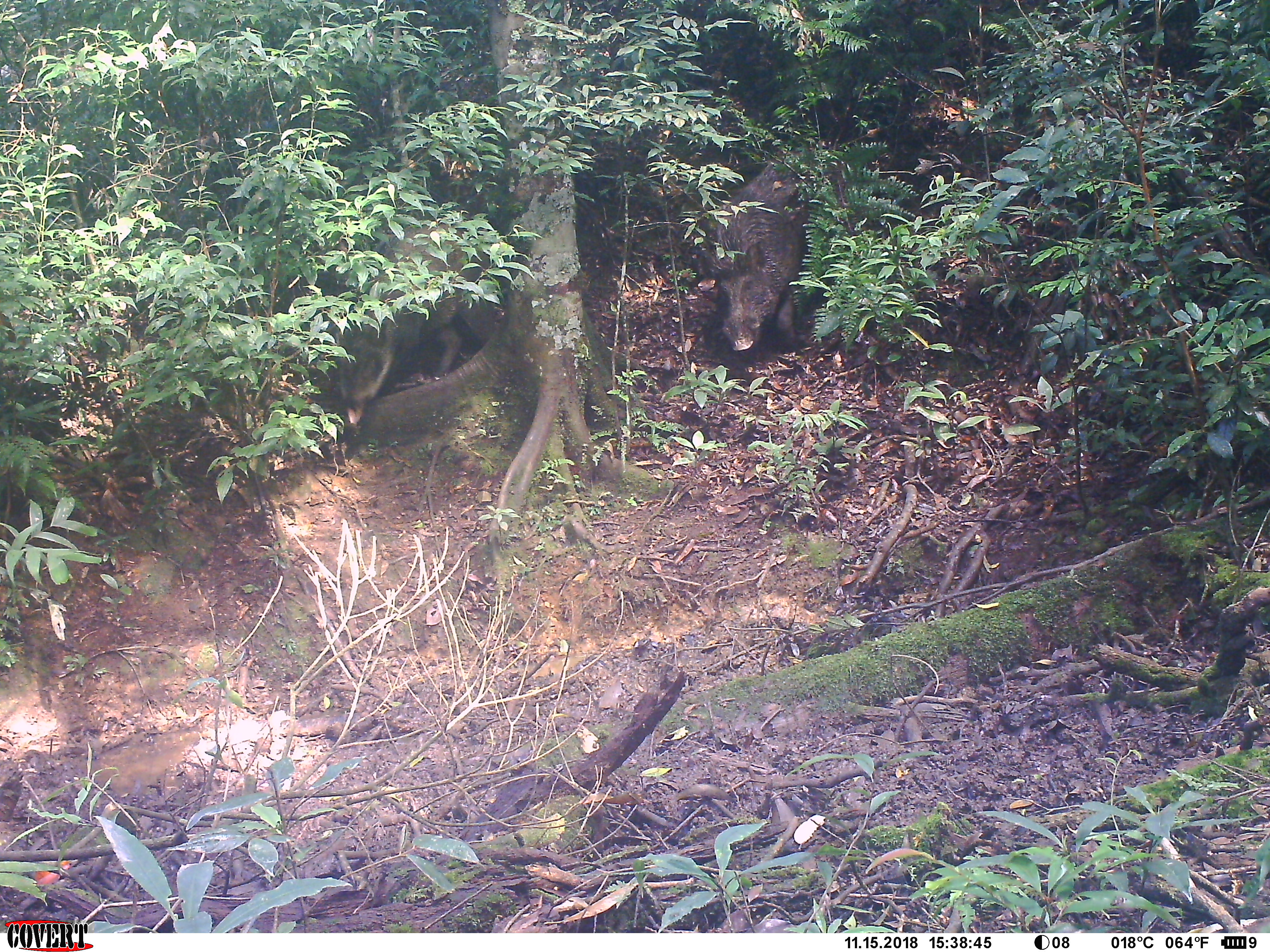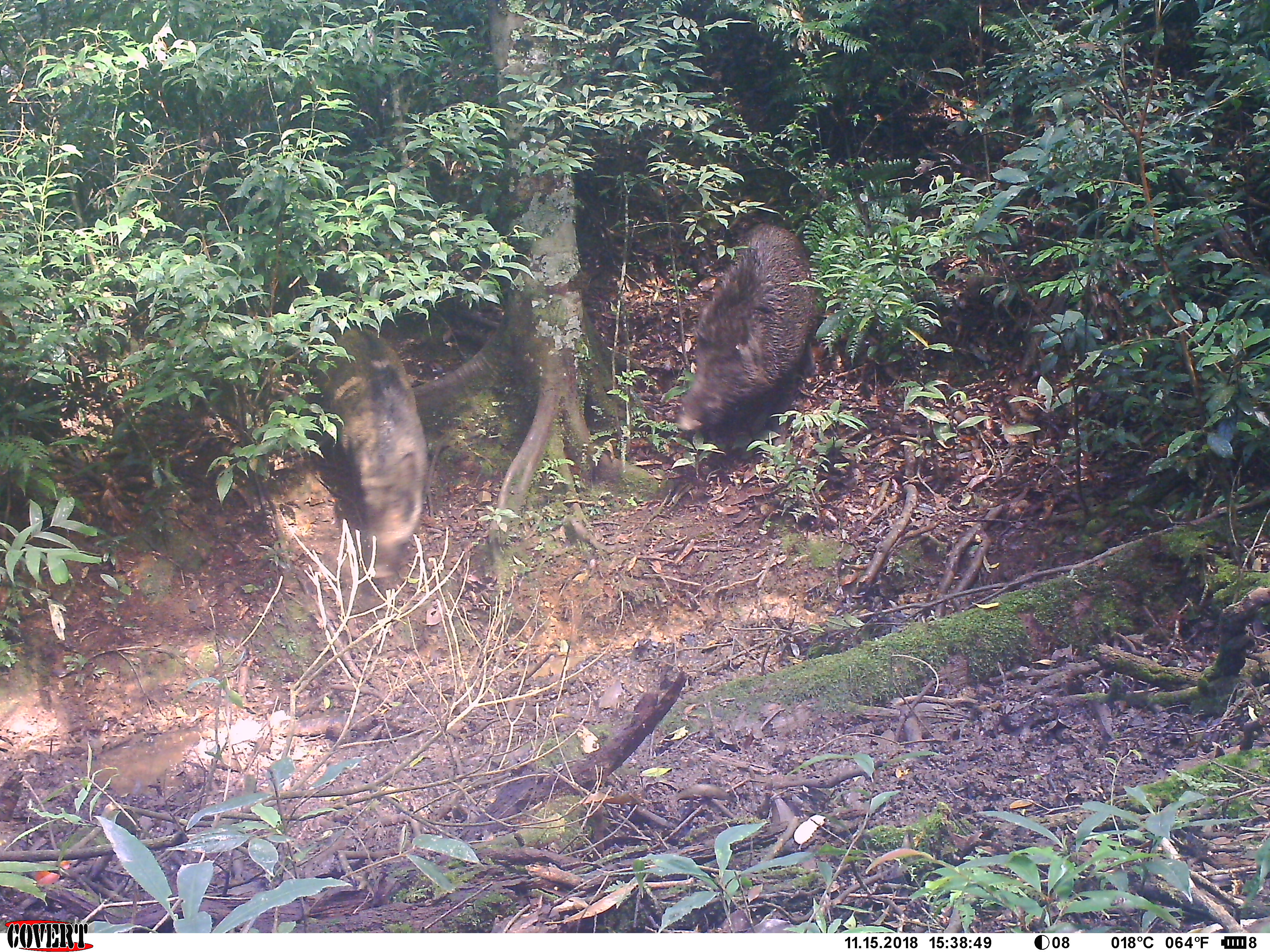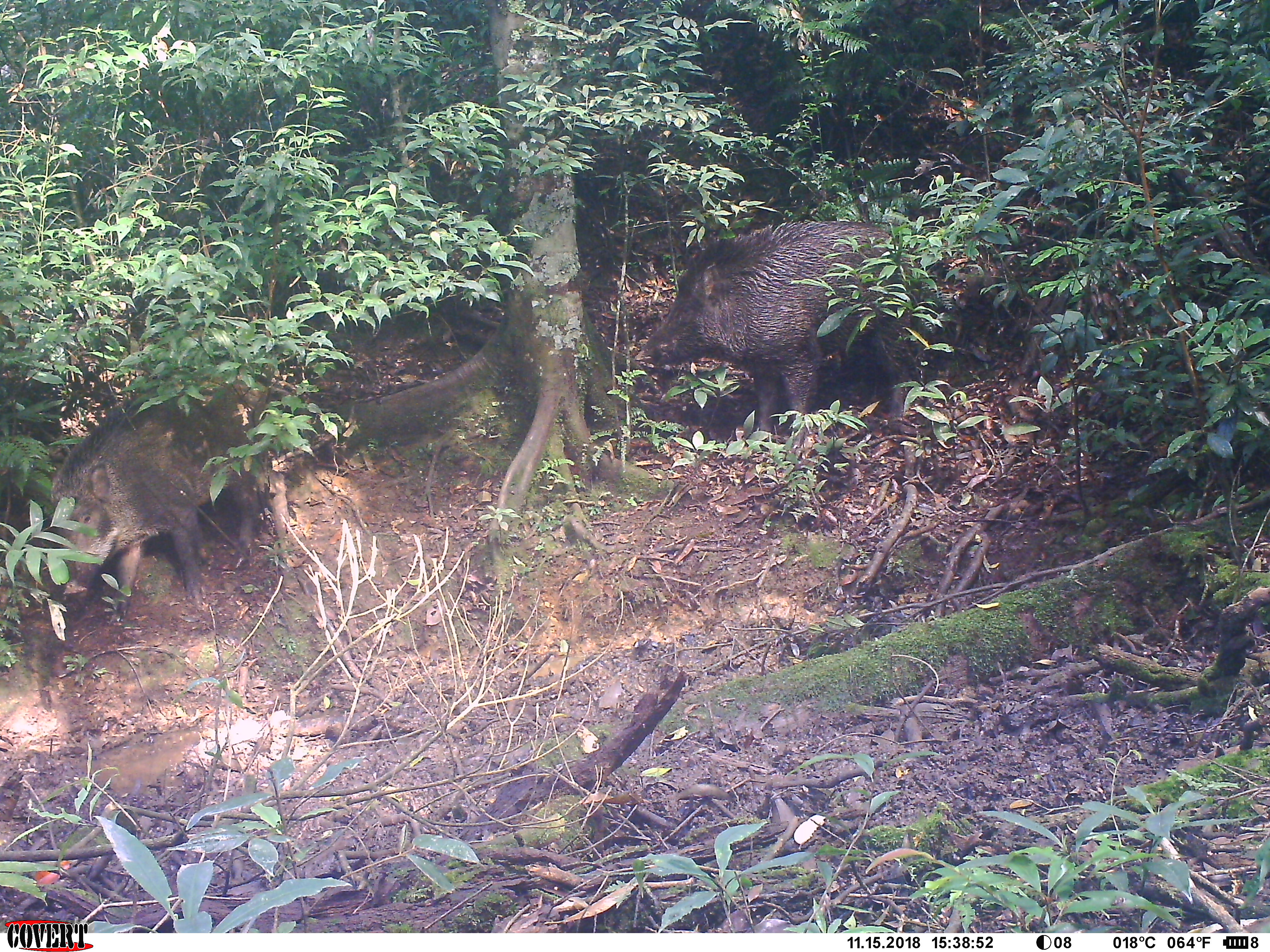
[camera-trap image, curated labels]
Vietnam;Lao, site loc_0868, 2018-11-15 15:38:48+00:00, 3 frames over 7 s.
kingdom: Animalia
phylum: Chordata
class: Mammalia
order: Artiodactyla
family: Suidae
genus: Sus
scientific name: Sus scrofa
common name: eurasian wild pig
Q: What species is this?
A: Eurasian wild pig (Sus scrofa).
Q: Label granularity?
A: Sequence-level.